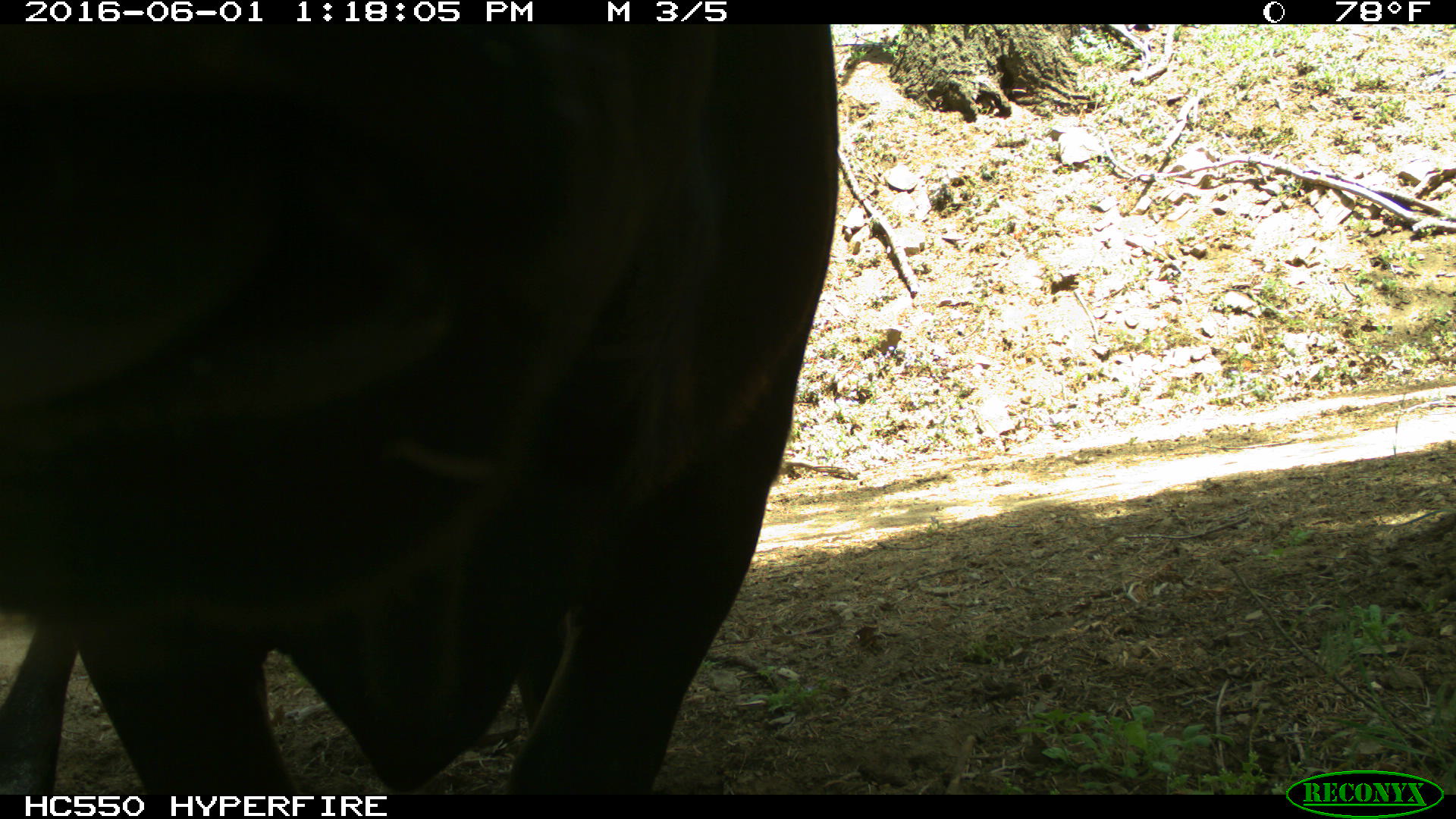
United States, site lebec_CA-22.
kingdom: Animalia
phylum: Chordata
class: Mammalia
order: Artiodactyla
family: Bovidae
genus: Bos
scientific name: Bos taurus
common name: domestic cow